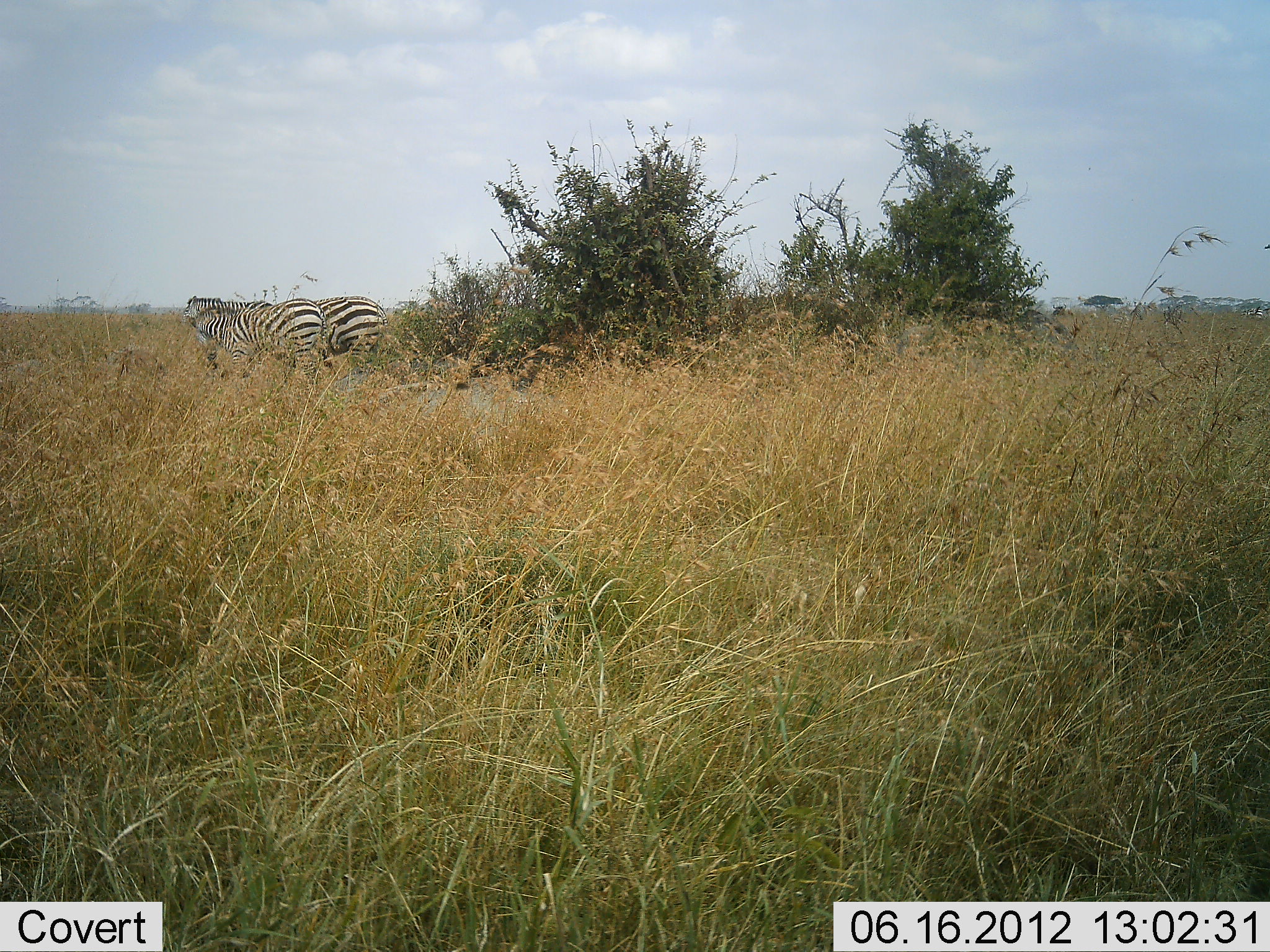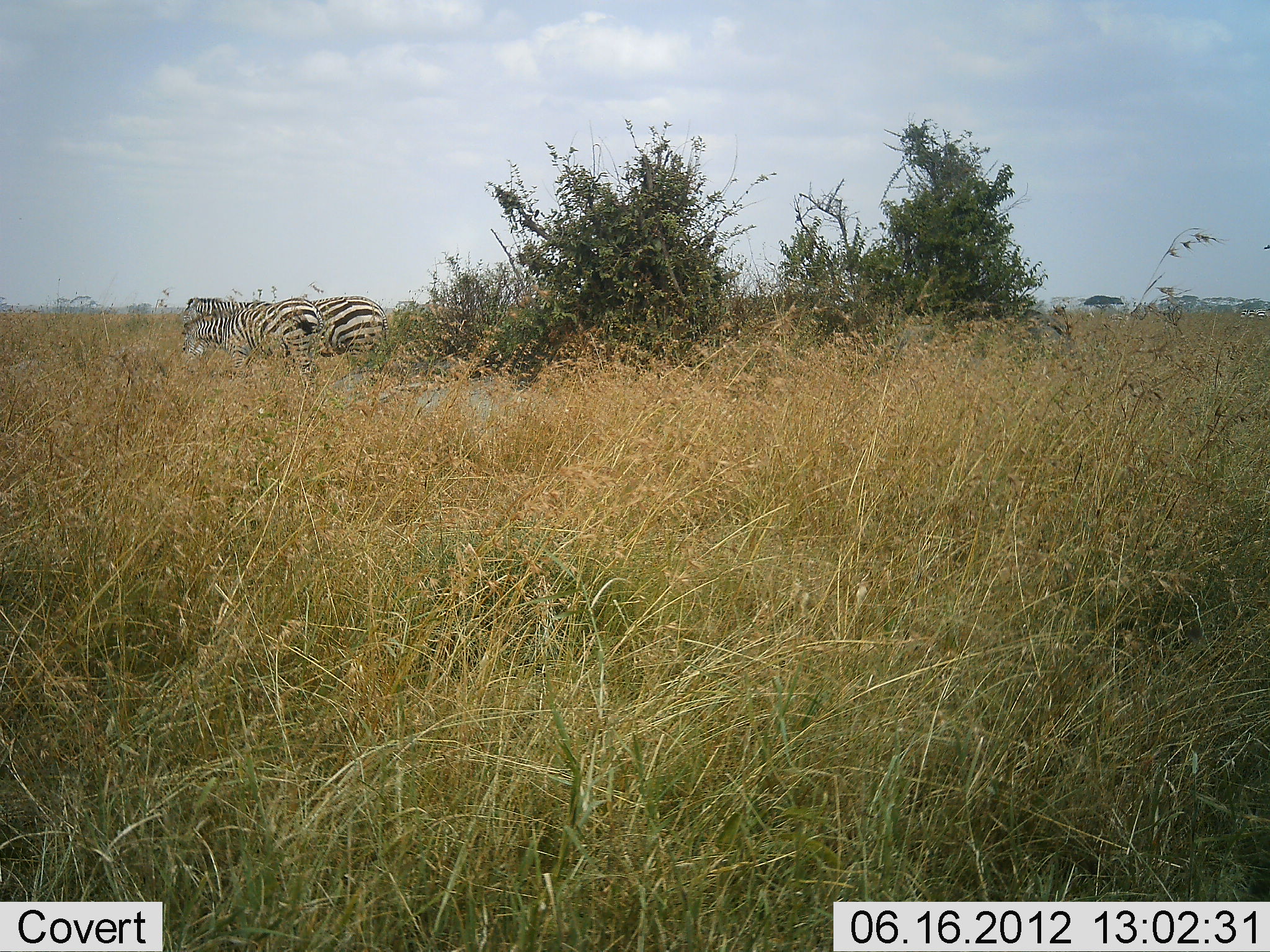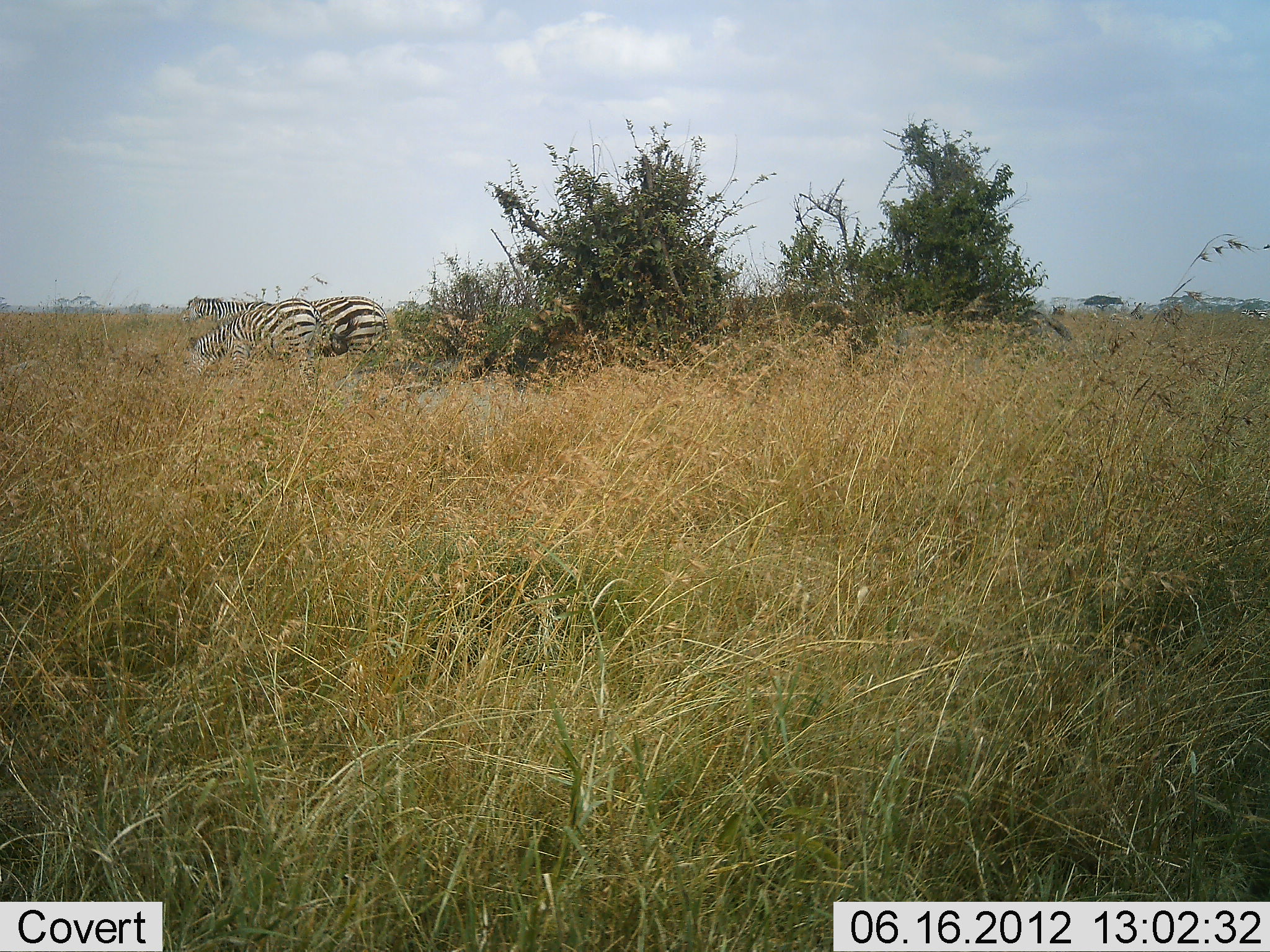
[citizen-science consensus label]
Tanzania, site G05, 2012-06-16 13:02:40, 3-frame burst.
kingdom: Animalia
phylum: Chordata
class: Mammalia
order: Perissodactyla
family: Equidae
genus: Equus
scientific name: Equus quagga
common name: plains zebra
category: zebra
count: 3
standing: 80%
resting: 0%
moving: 0%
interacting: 0%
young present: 0%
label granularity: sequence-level